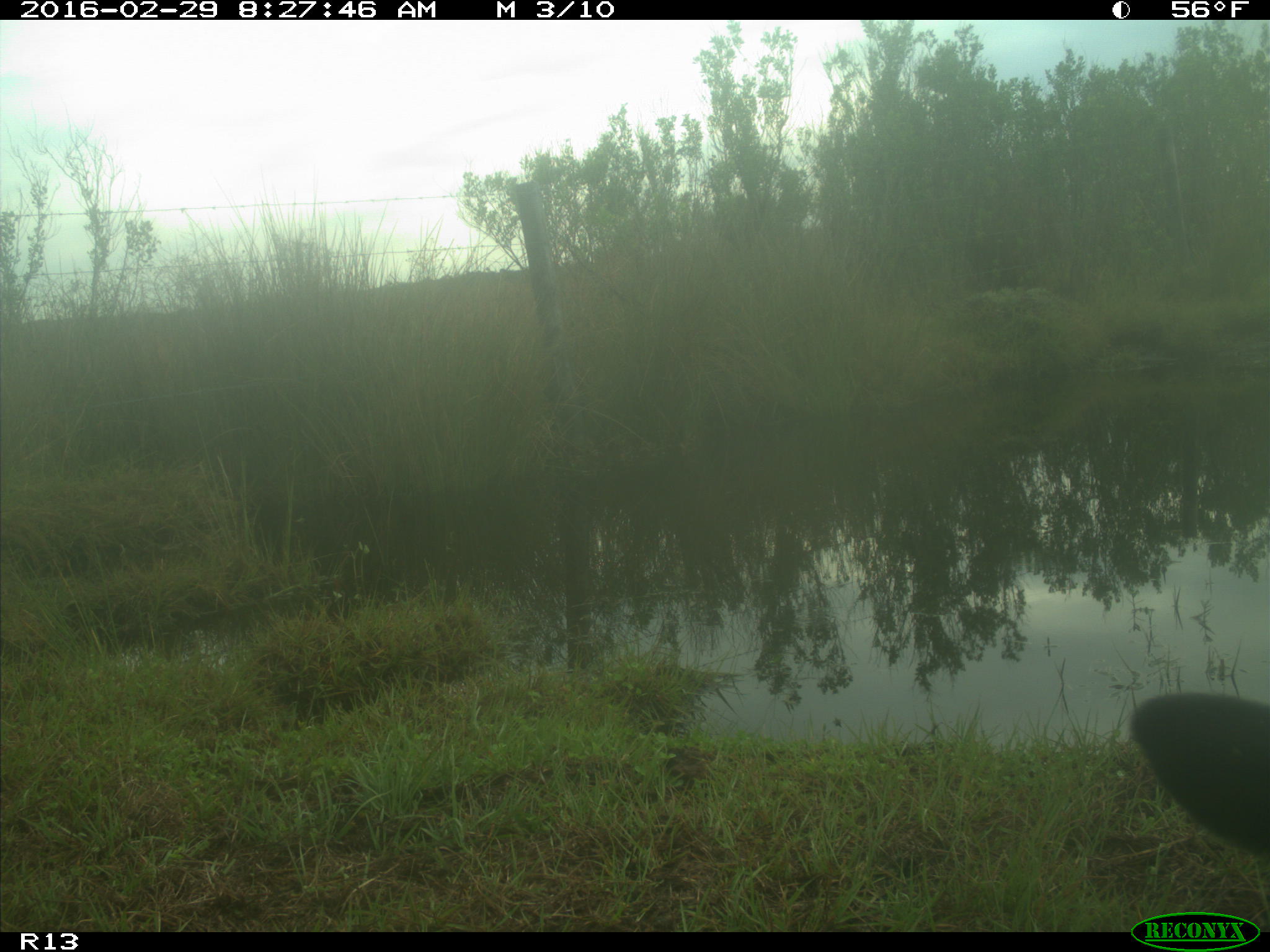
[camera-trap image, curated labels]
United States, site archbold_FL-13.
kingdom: Animalia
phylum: Chordata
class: Mammalia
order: Artiodactyla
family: Bovidae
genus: Bos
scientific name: Bos taurus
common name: domestic cow